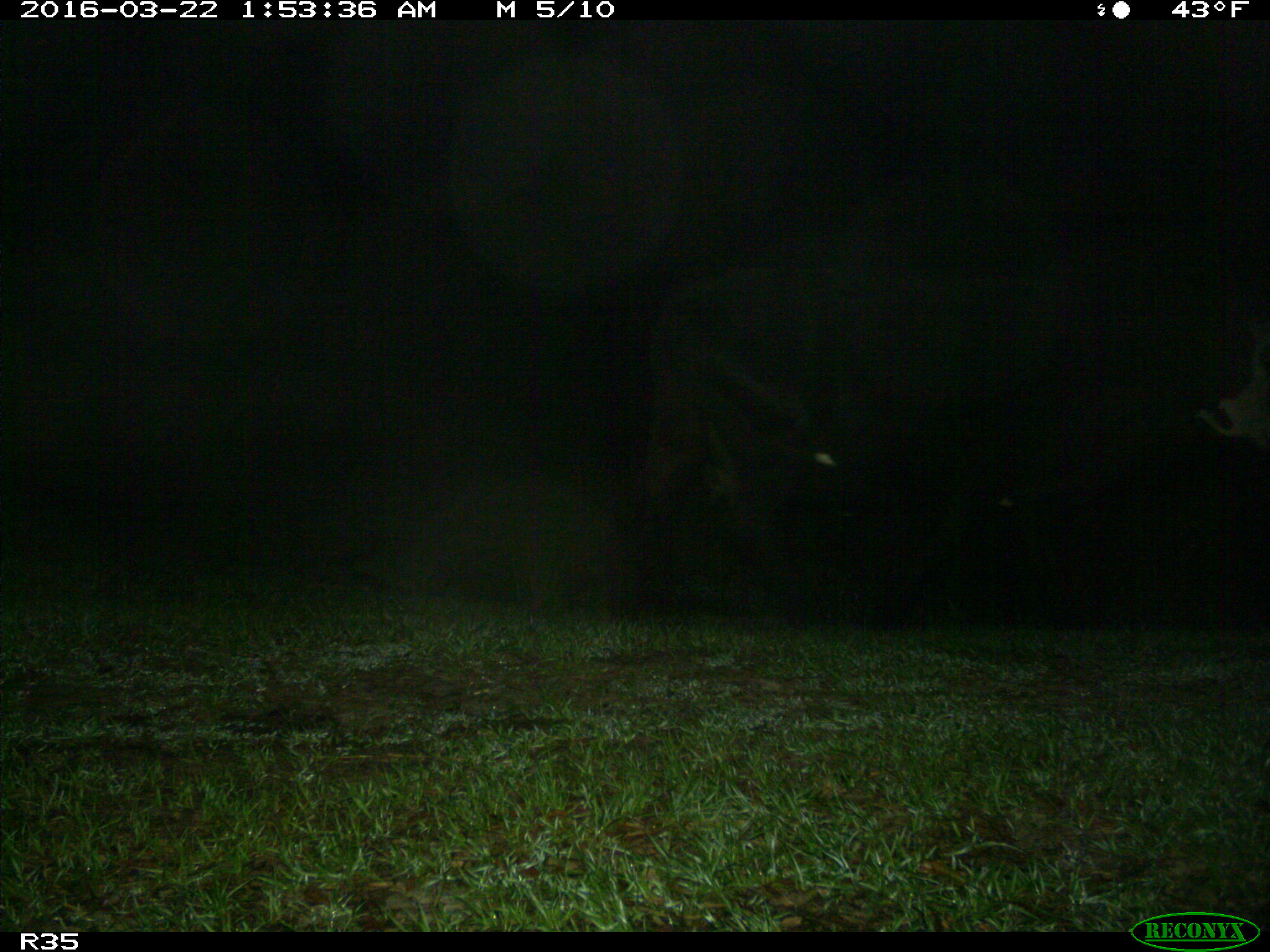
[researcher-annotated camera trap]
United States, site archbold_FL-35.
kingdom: Animalia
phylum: Chordata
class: Mammalia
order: Artiodactyla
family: Bovidae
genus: Bos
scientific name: Bos taurus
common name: domestic cow